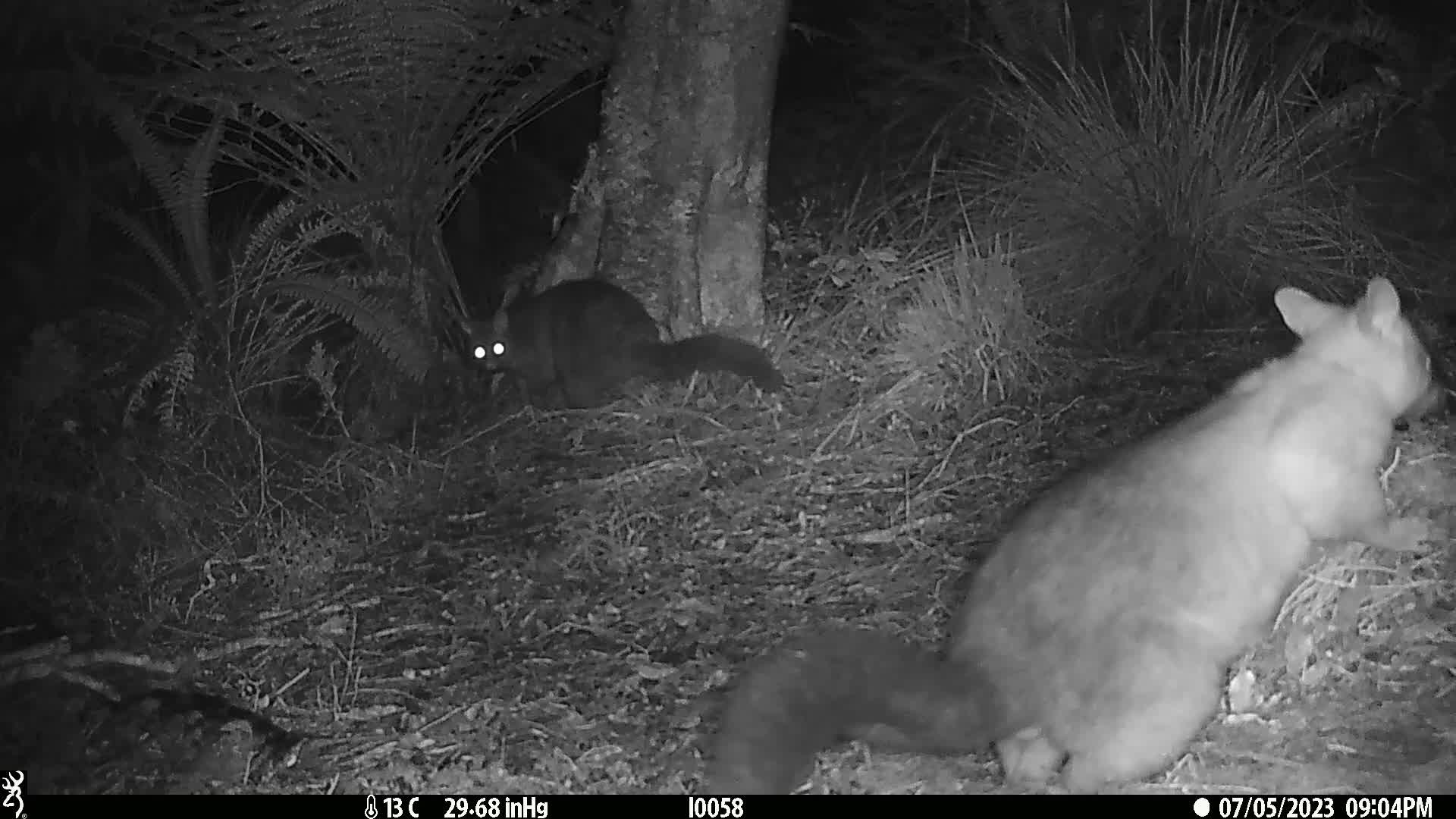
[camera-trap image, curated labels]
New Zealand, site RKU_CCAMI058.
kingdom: Animalia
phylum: Chordata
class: Mammalia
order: Diprotodontia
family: Phalangeridae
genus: Trichosurus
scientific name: Trichosurus vulpecula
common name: common brushtail possum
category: possum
Possum (common brushtail possum) (Trichosurus vulpecula).